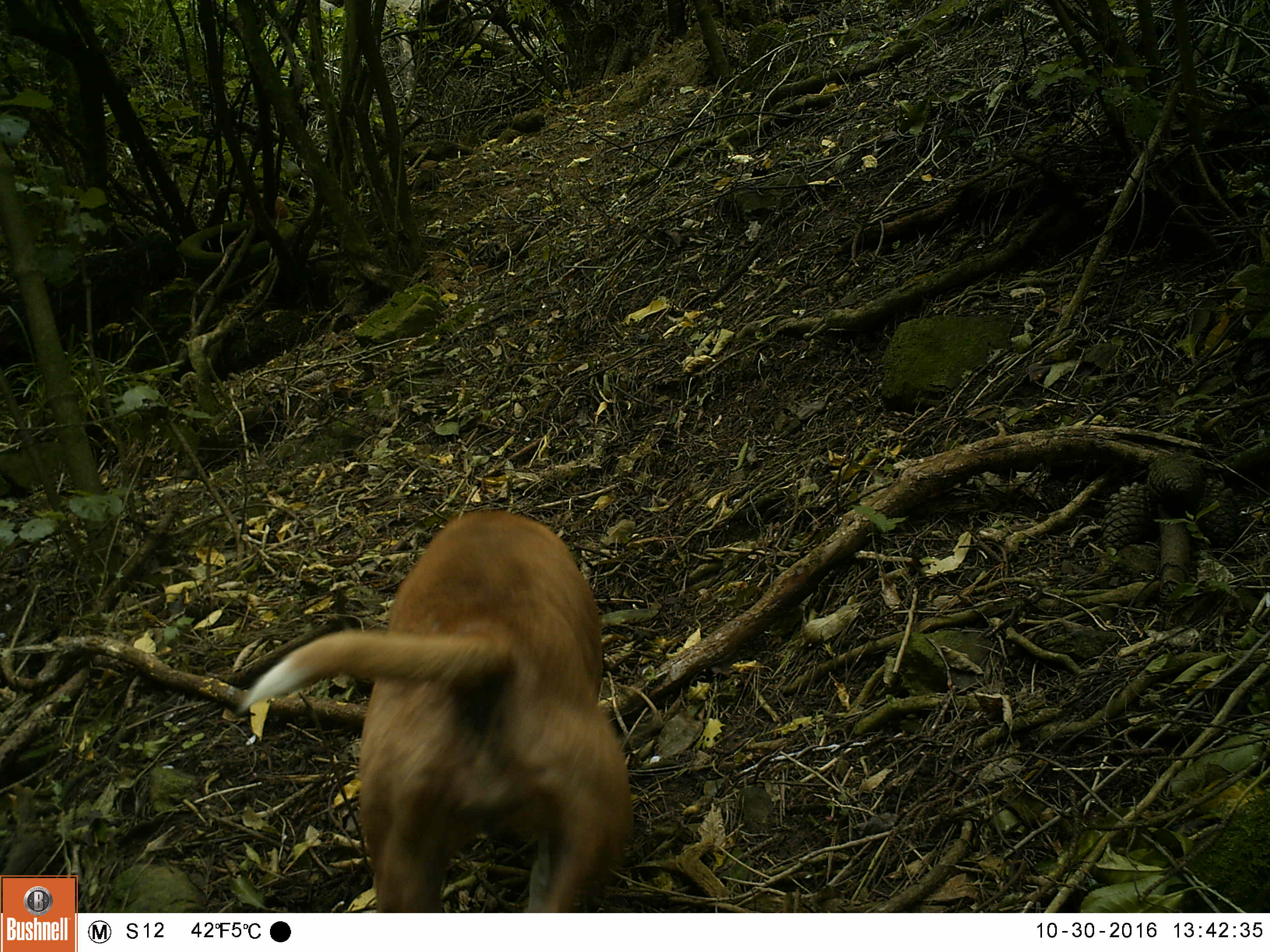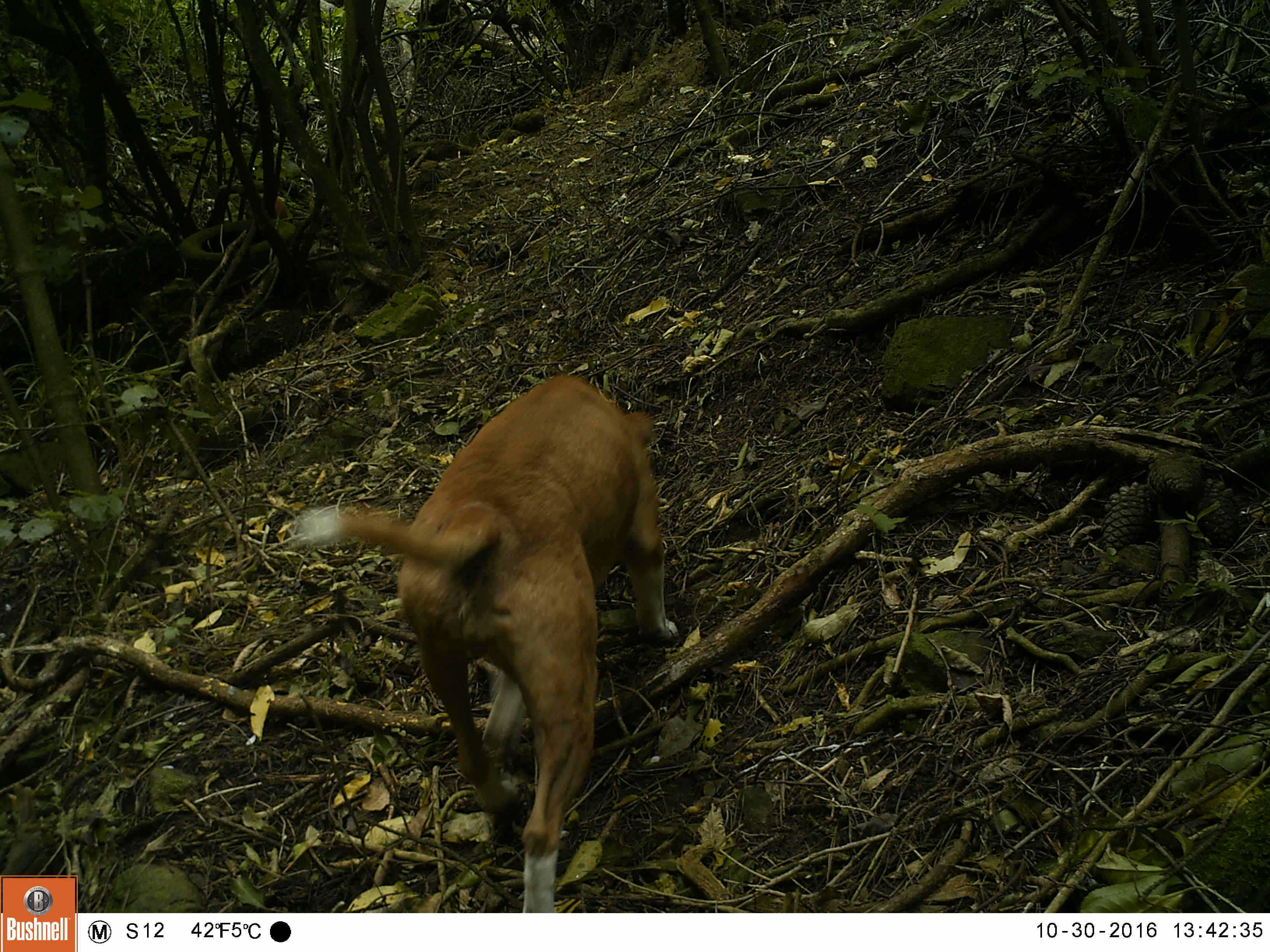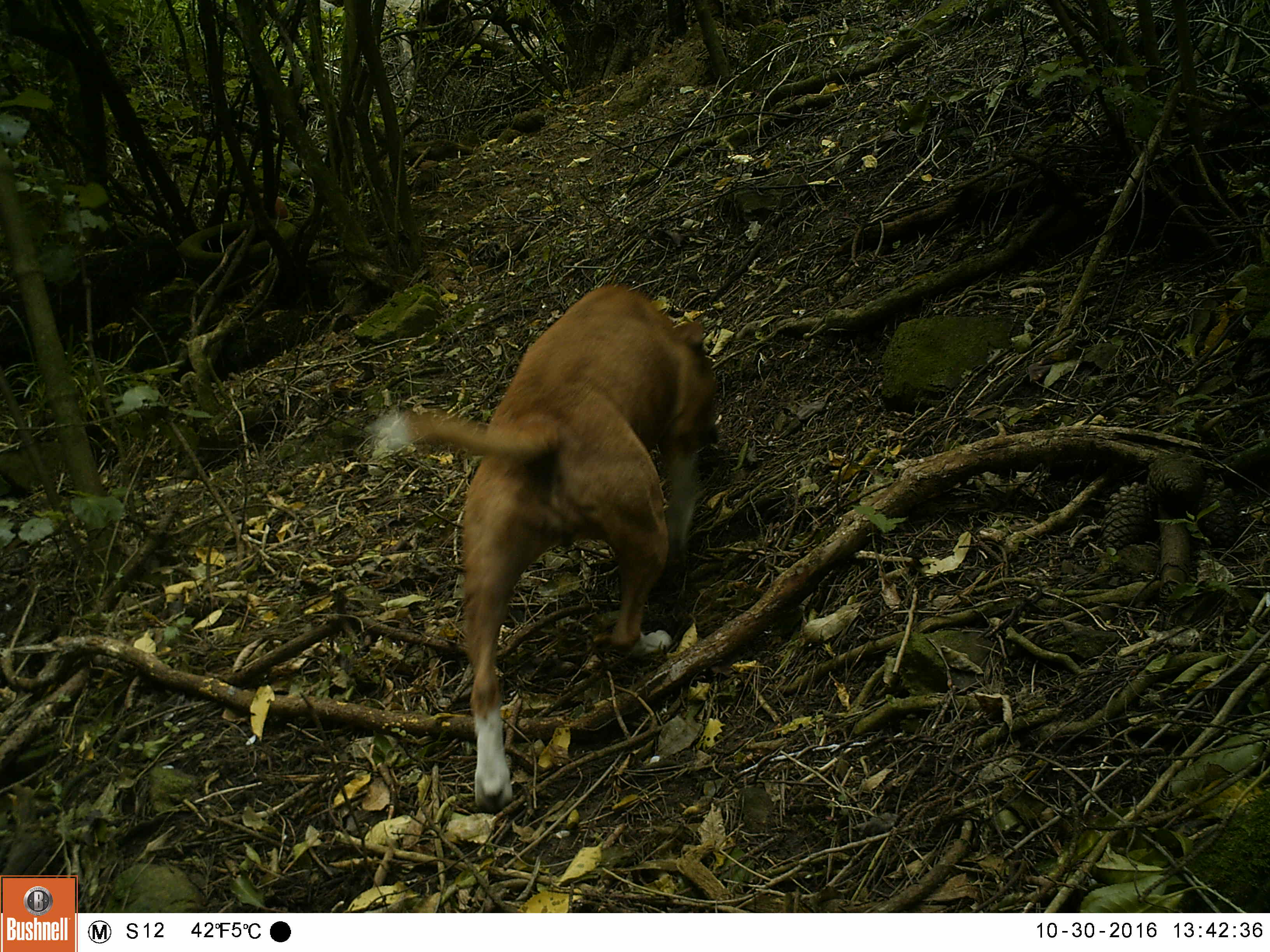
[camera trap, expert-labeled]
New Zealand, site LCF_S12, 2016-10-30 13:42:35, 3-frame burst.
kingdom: Animalia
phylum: Chordata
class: Mammalia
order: Carnivora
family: Canidae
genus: Canis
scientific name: Canis familiaris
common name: domestic dog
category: dog